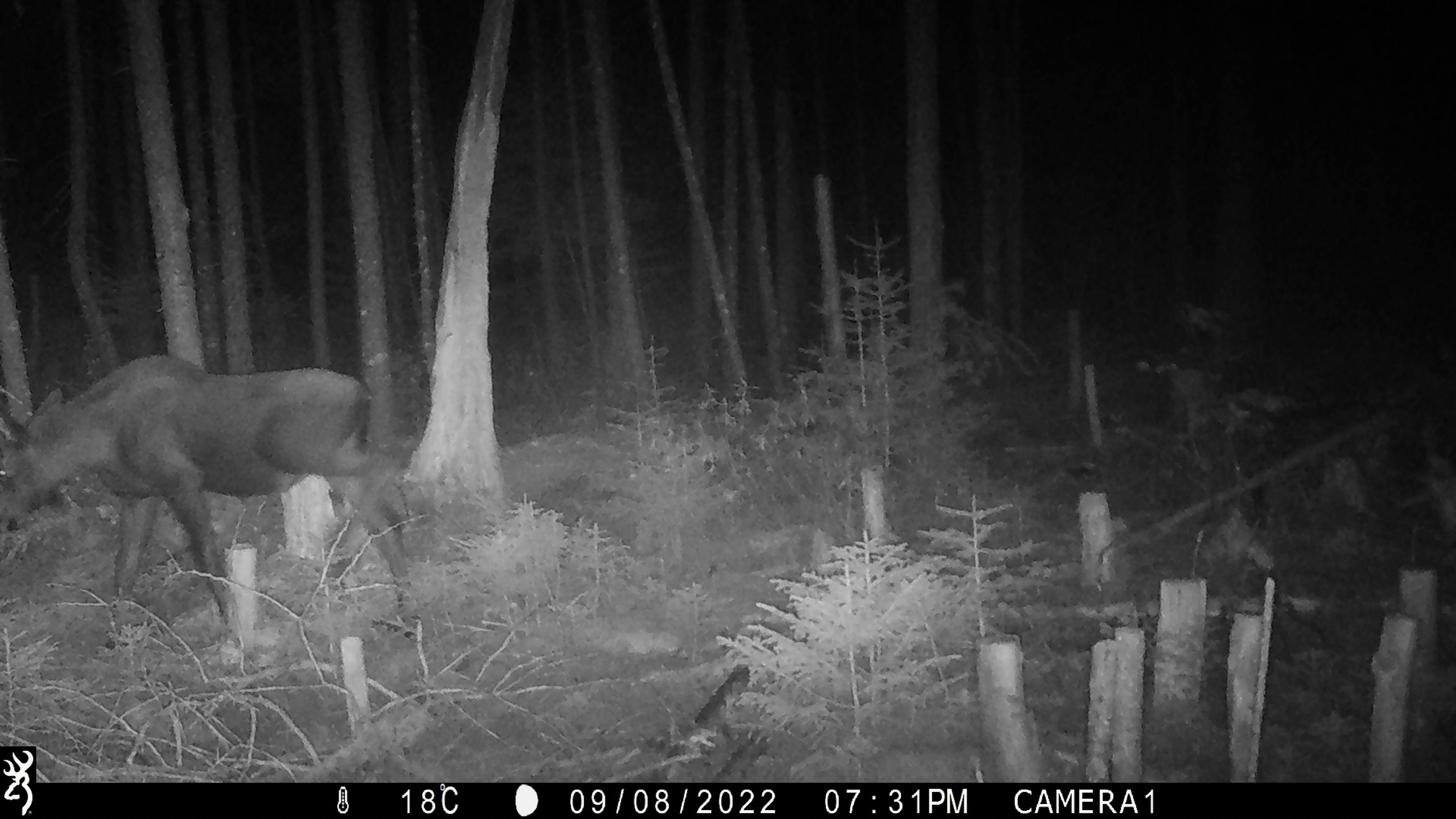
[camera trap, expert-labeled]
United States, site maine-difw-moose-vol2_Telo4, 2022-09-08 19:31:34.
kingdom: Animalia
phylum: Chordata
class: Mammalia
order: Artiodactyla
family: Cervidae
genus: Alces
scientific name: Alces alces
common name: moose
Moose (Alces alces).